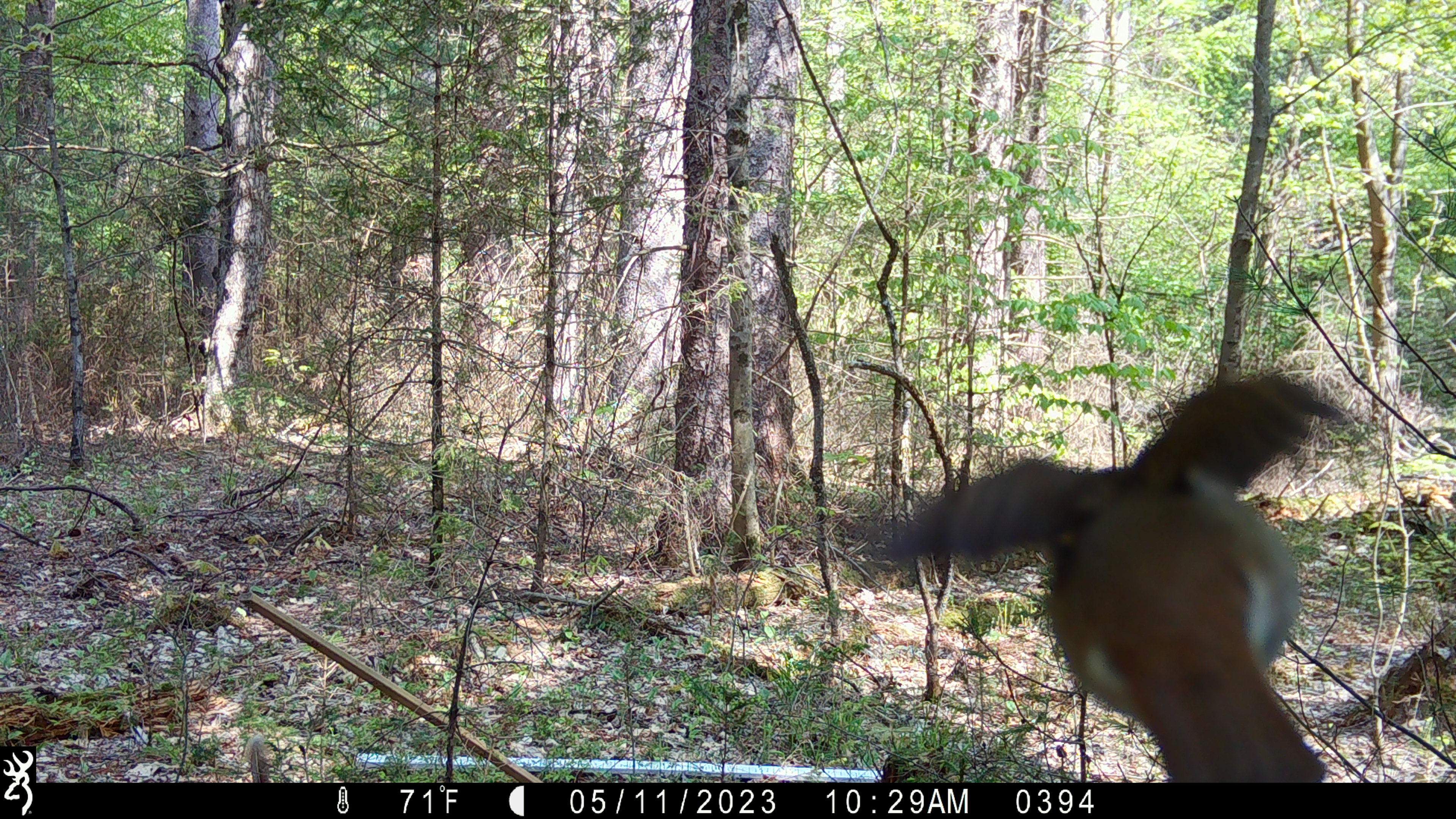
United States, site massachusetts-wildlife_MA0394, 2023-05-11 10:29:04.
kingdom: Animalia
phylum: Chordata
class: Aves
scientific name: Aves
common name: bird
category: bird sp.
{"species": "bird sp. (bird) (Aves)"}